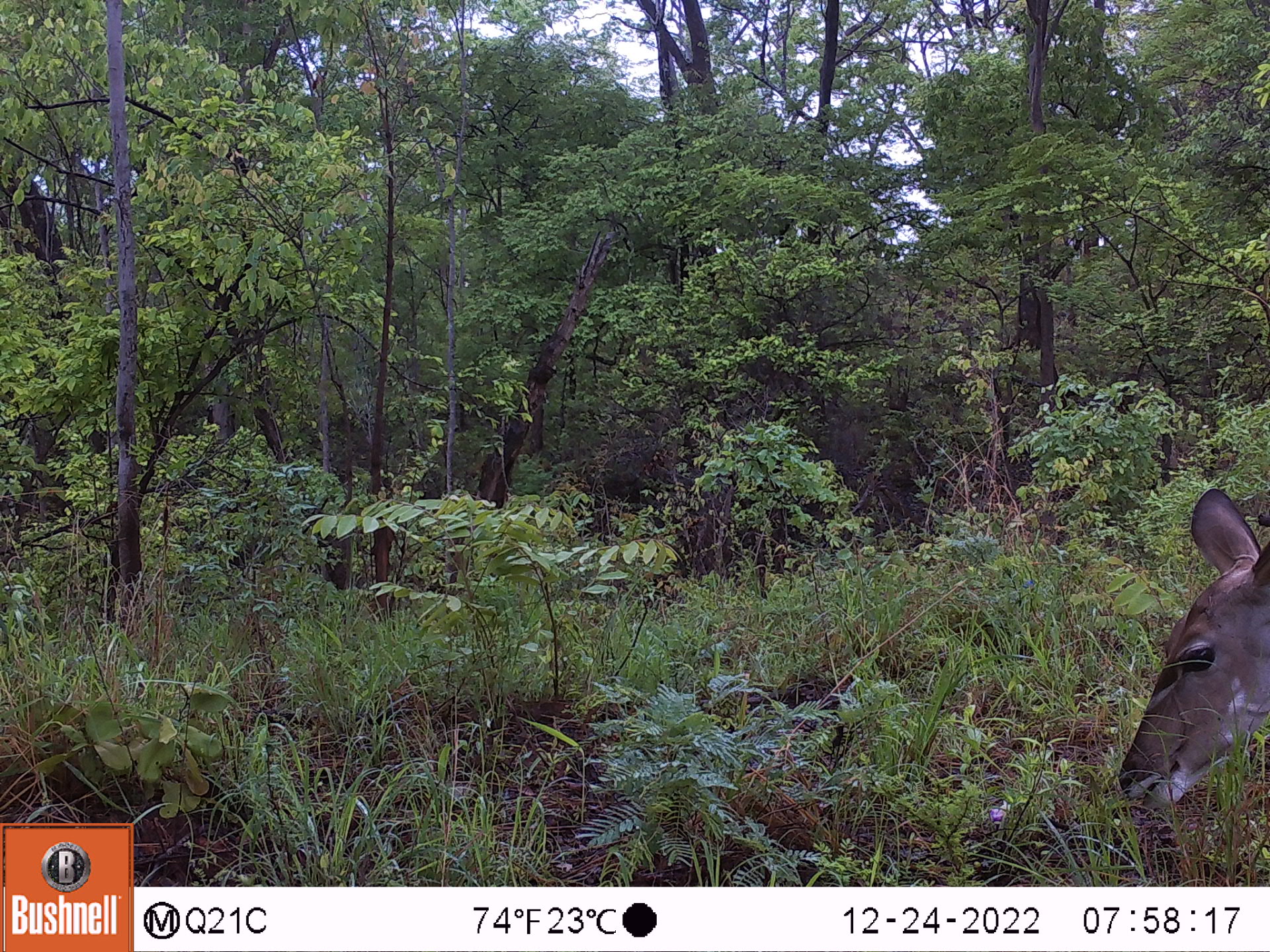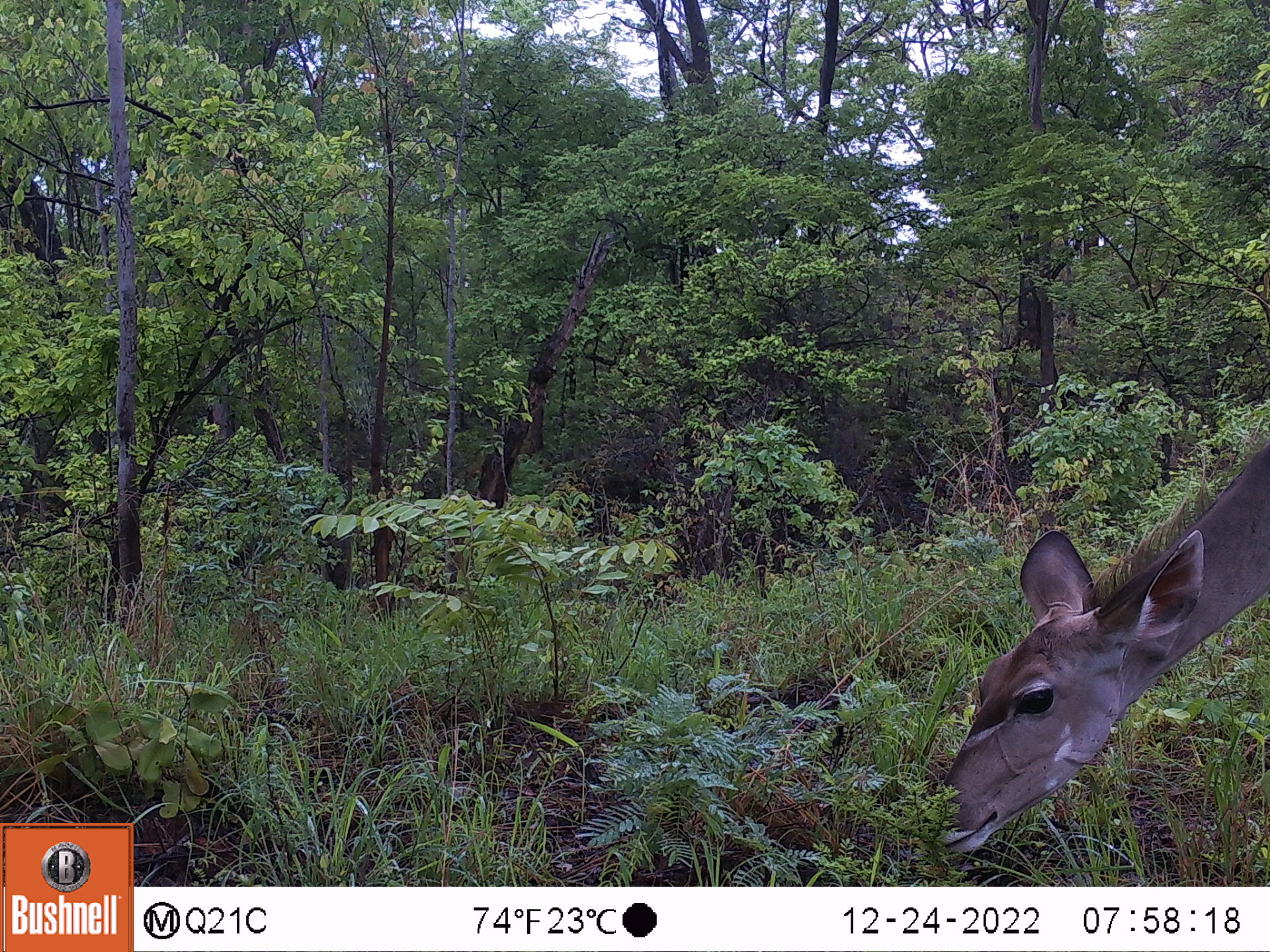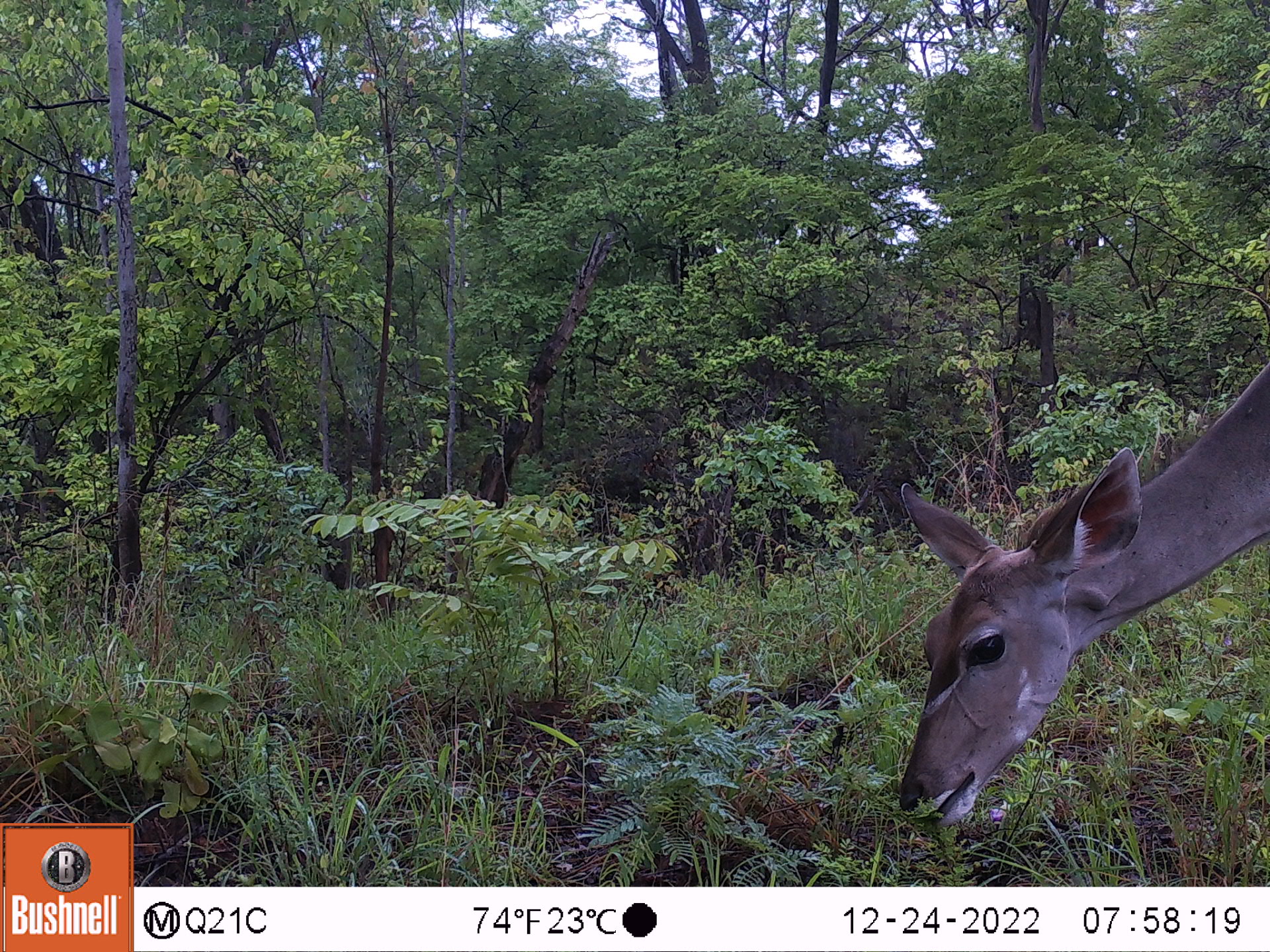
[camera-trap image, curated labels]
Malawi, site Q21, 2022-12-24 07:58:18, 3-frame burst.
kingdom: Animalia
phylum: Chordata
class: Mammalia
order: Artiodactyla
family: Bovidae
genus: Tragelaphus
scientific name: Tragelaphus strepsiceros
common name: greater kudu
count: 1